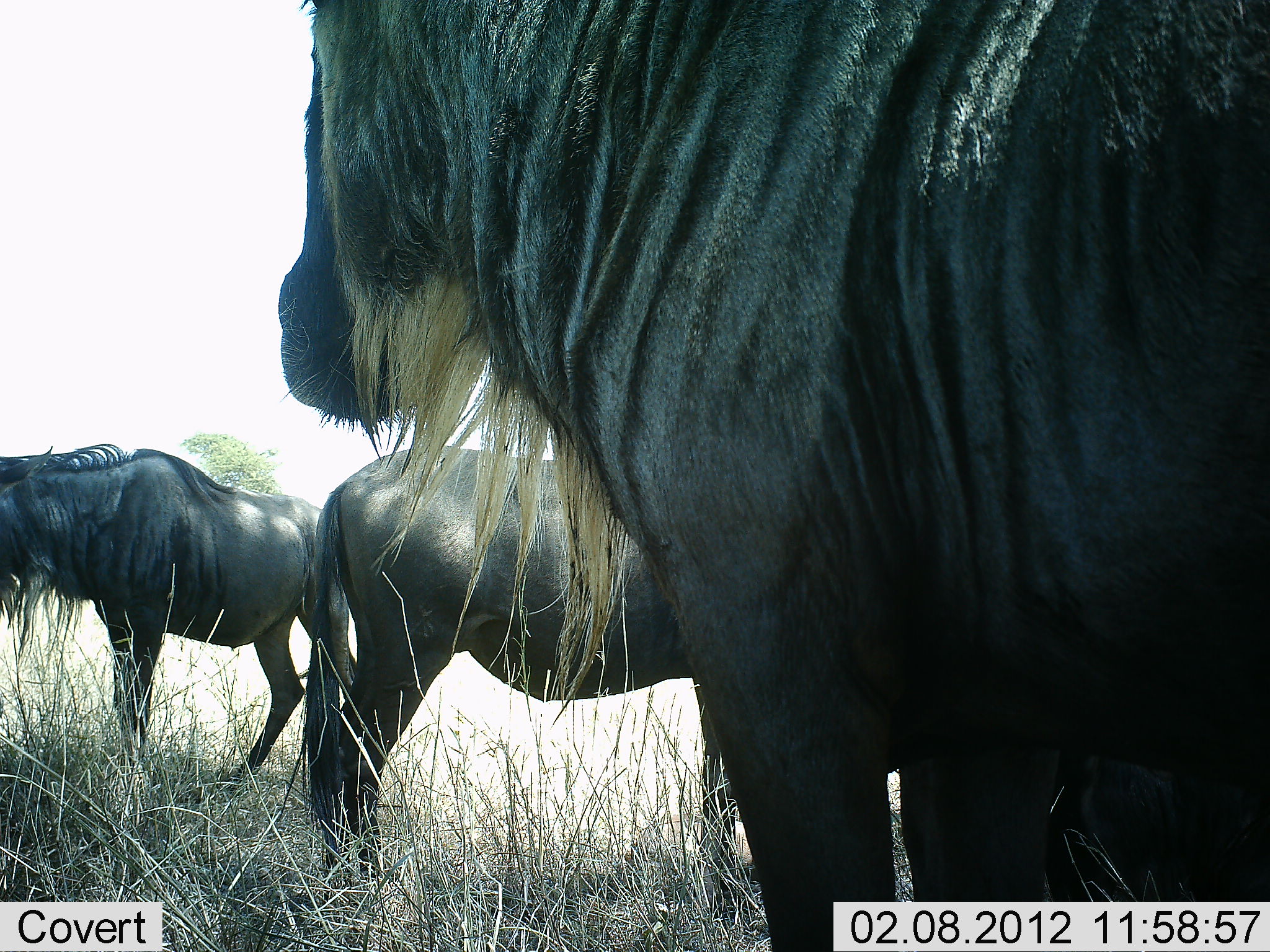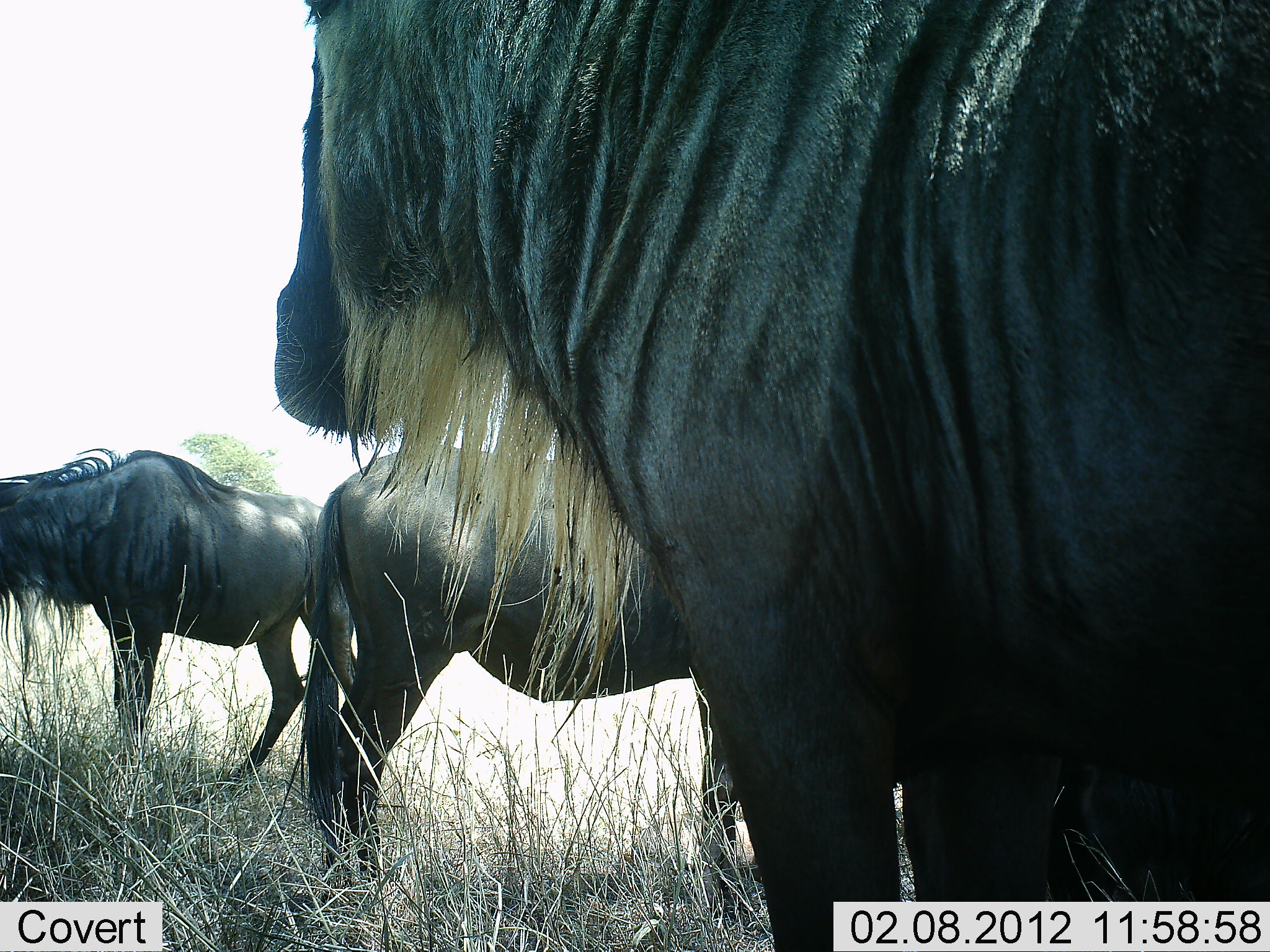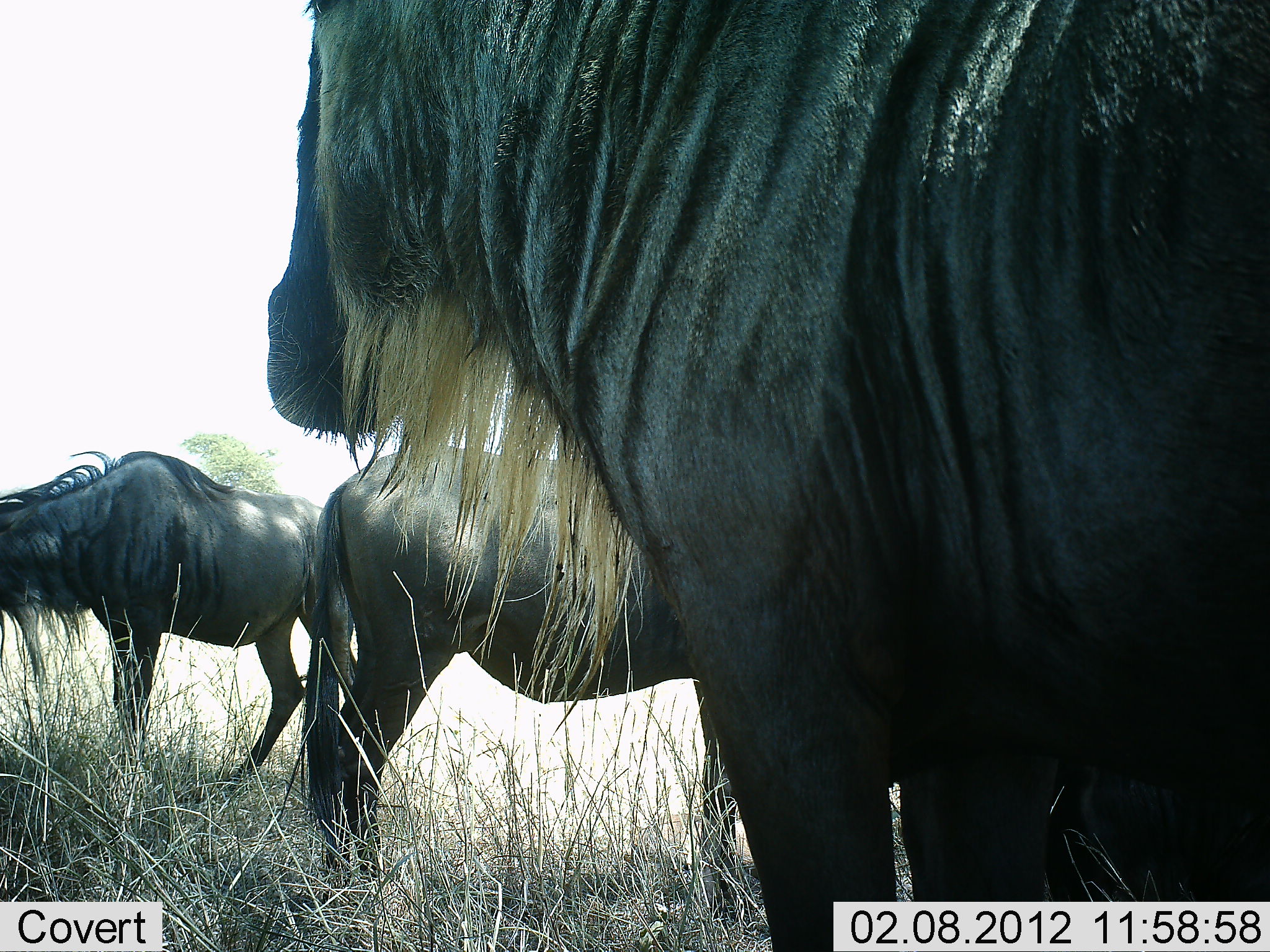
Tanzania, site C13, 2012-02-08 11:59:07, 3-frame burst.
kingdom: Animalia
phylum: Chordata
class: Mammalia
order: Artiodactyla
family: Bovidae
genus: Connochaetes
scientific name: Connochaetes taurinus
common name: blue wildebeest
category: wildebeest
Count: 3.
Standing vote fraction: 100%.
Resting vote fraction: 14%.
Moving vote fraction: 0%.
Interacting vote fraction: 0%.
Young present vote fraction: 0%.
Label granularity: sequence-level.